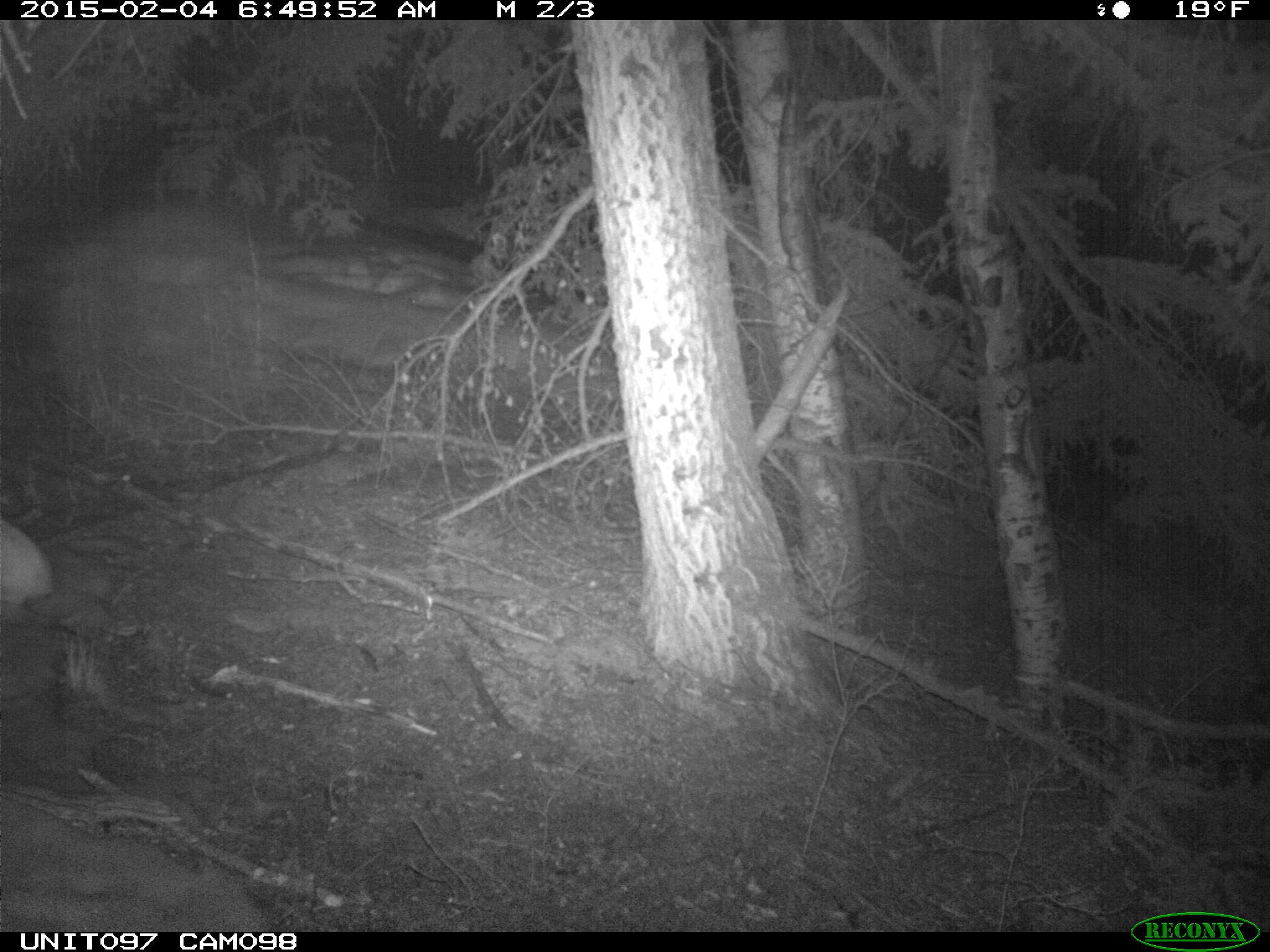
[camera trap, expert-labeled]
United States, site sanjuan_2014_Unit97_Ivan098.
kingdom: Animalia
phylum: Chordata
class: Mammalia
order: Lagomorpha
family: Leporidae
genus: Lepus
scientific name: Lepus americanus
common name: snowshoe hare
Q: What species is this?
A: Lepus americanus (snowshoe hare).